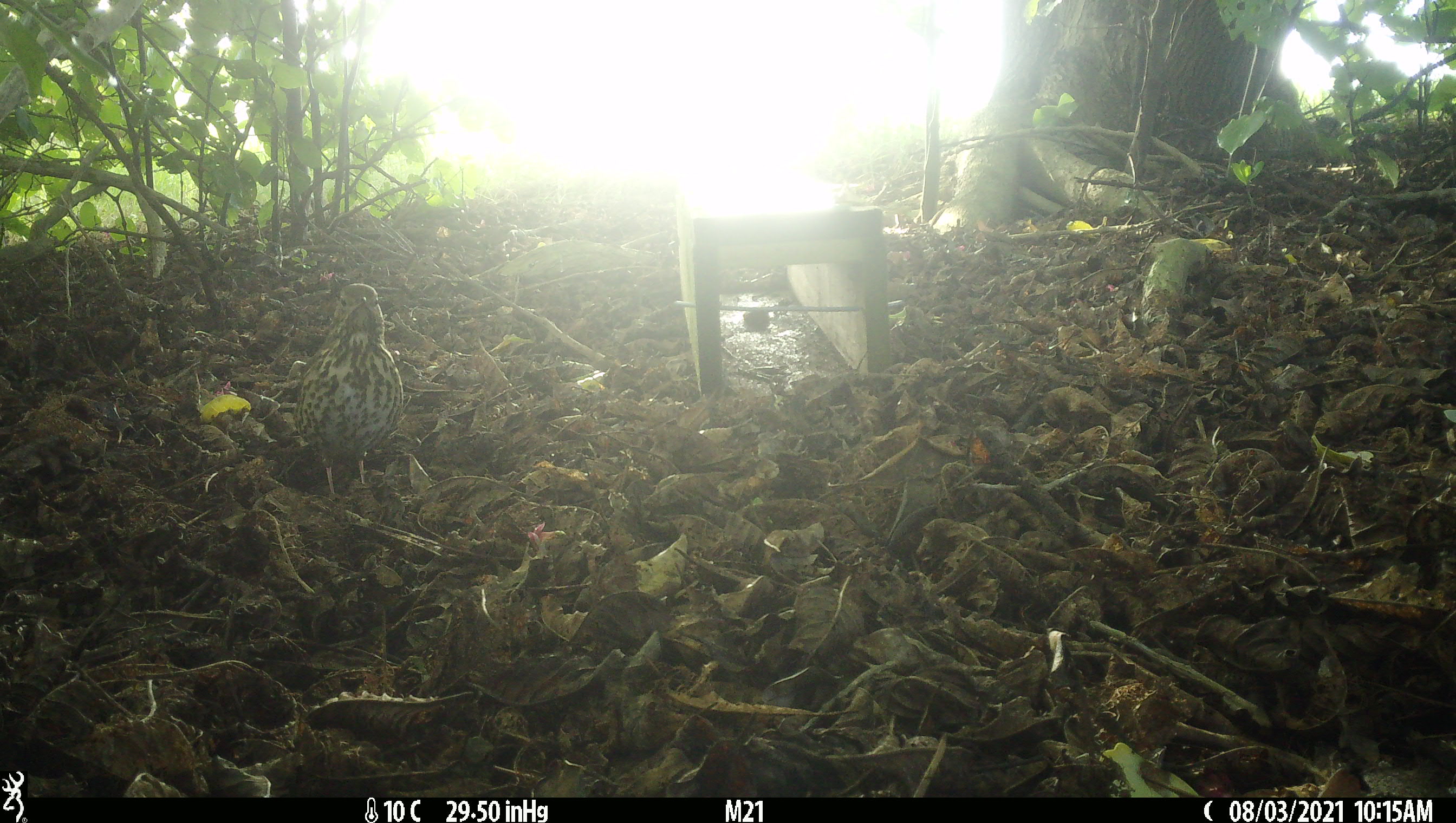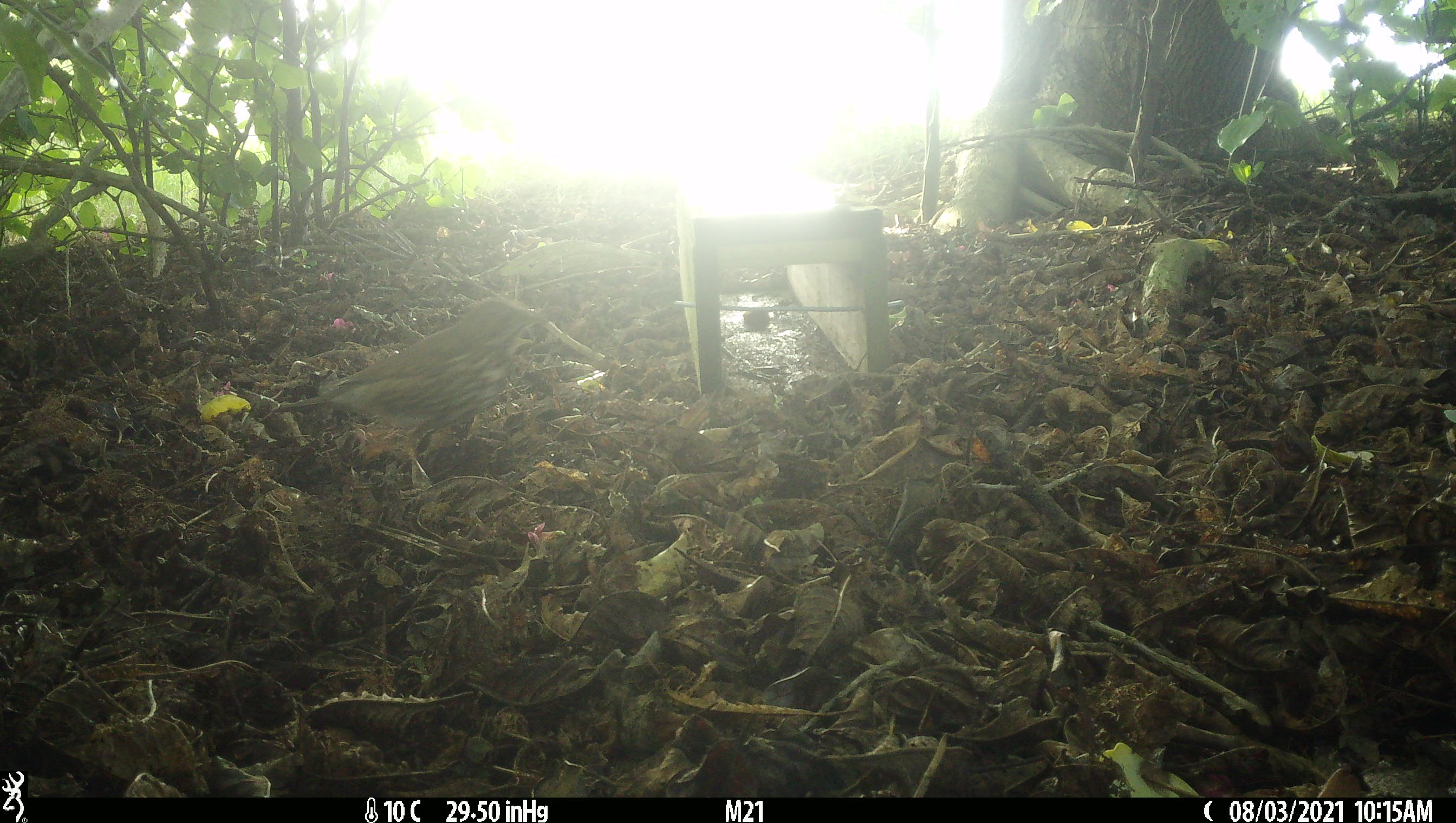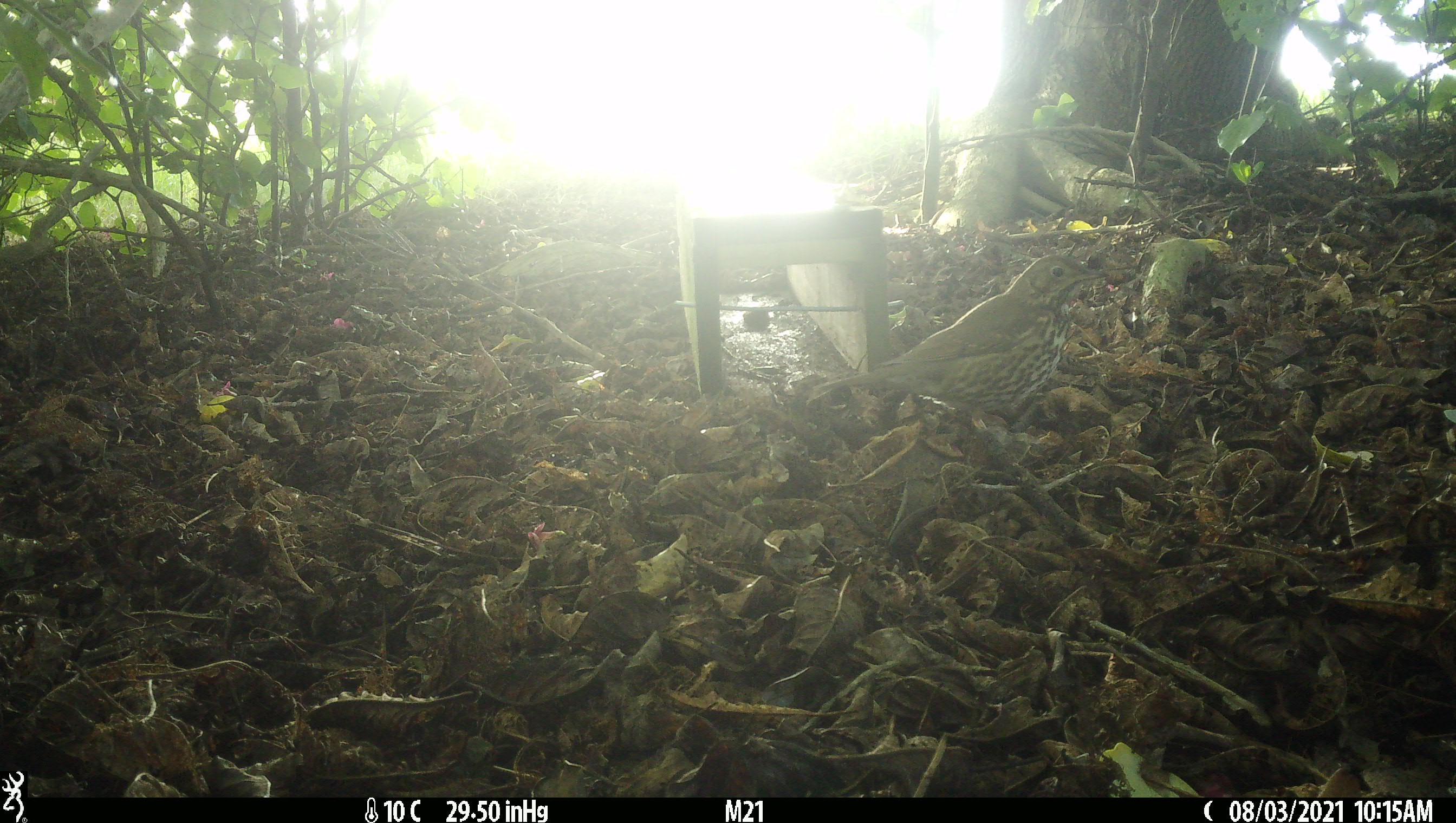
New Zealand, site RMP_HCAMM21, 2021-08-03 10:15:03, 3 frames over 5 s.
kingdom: Animalia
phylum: Chordata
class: Aves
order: Passeriformes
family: Turdidae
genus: Turdus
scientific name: Turdus philomelos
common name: song thrush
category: thrush